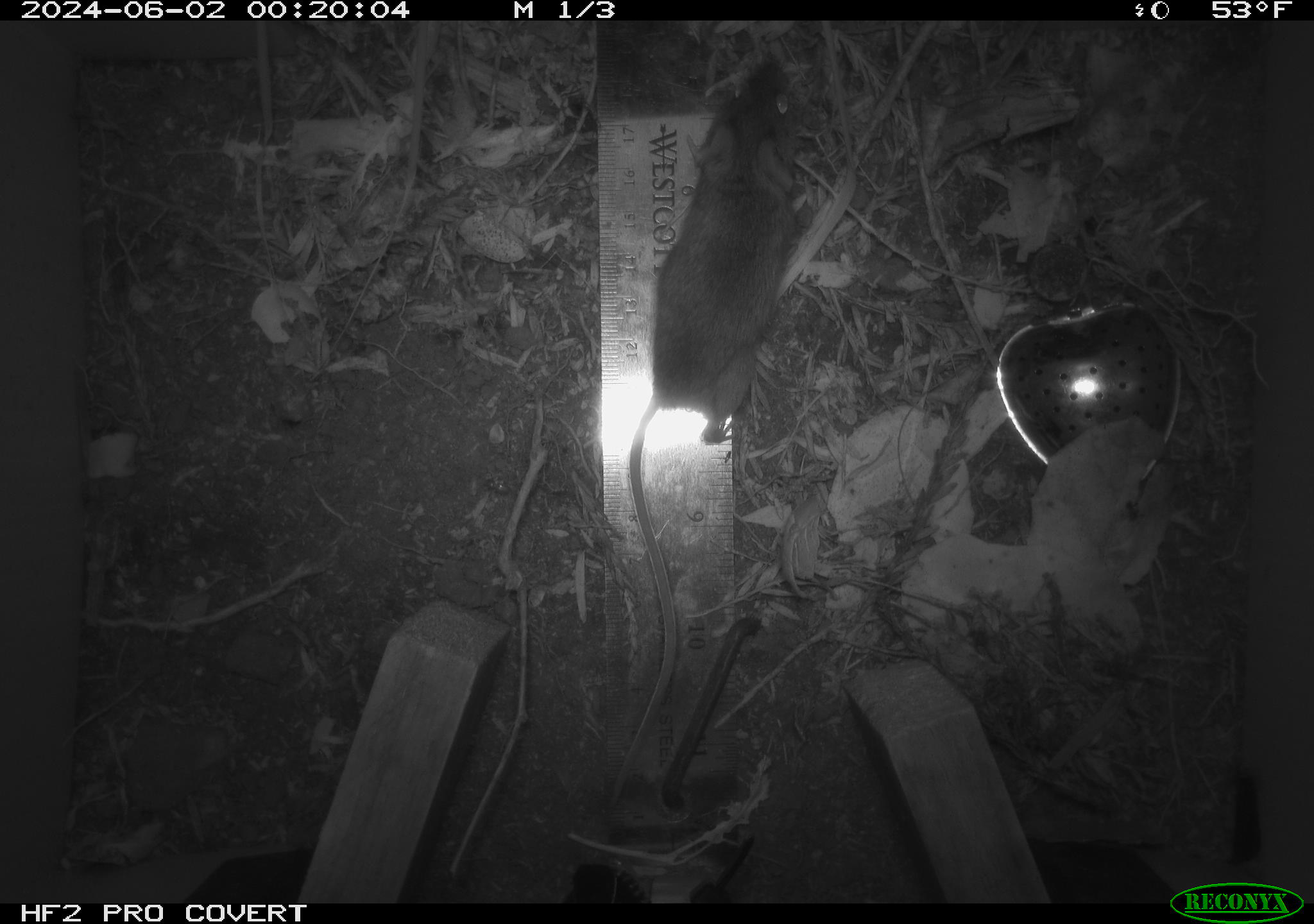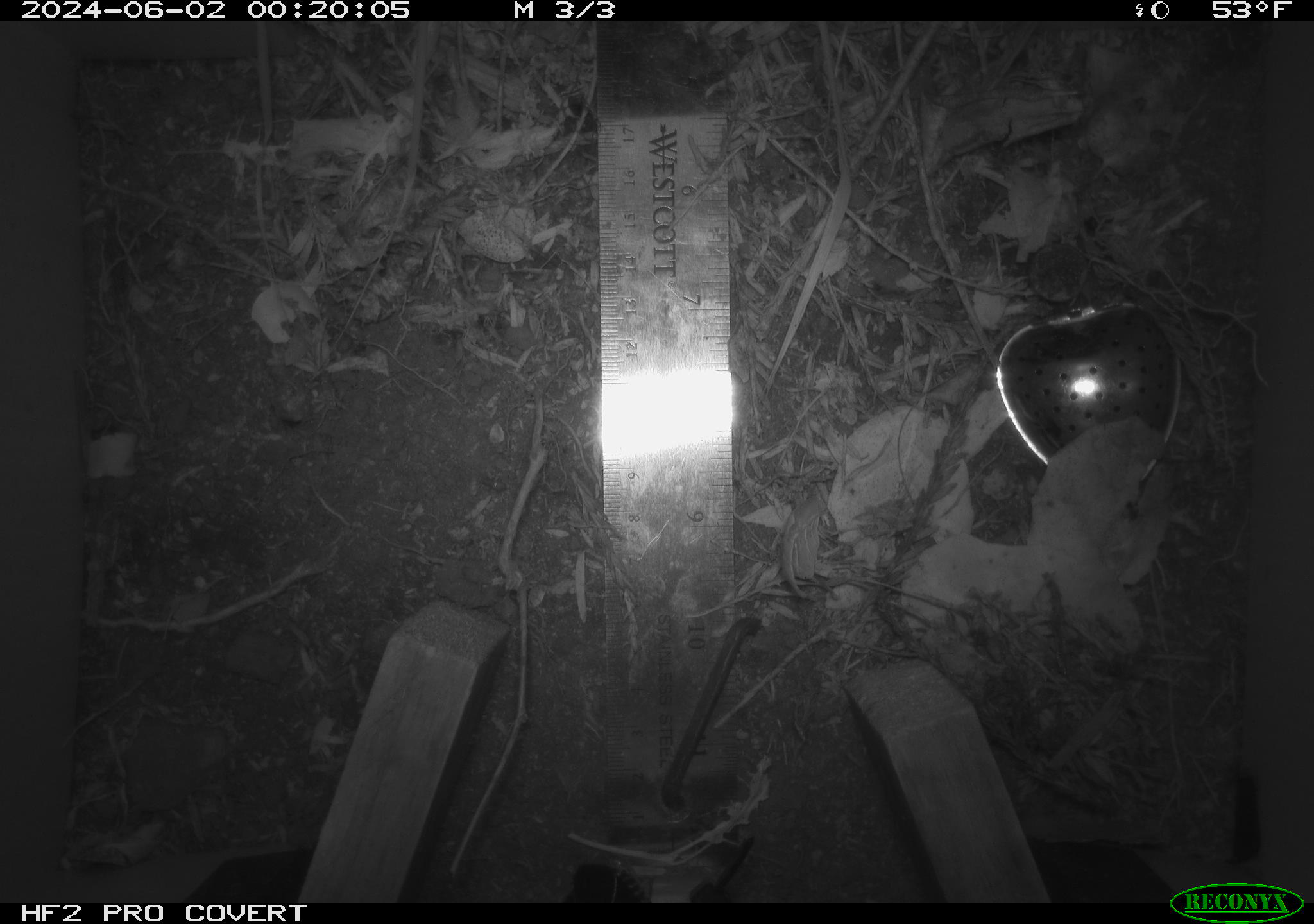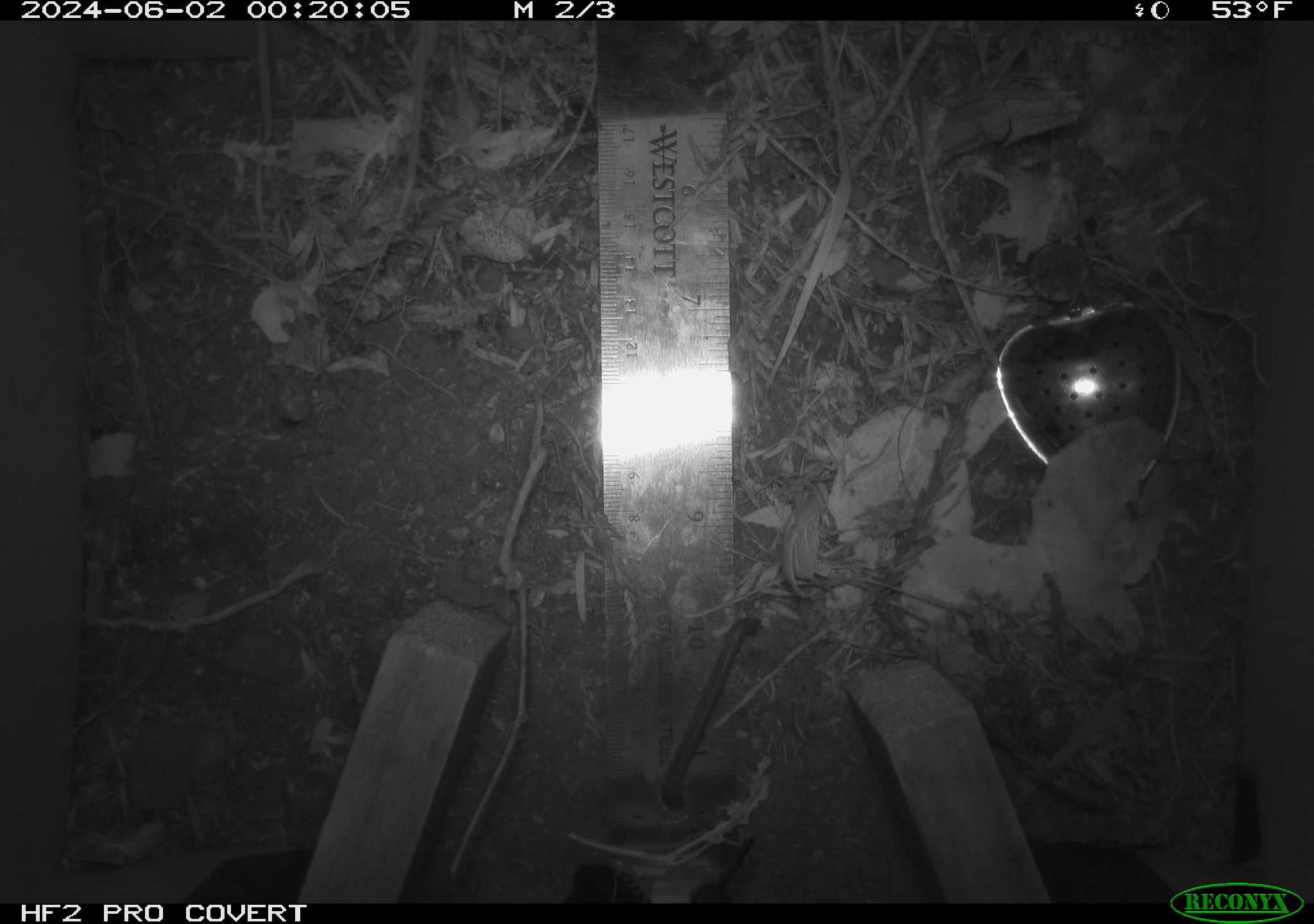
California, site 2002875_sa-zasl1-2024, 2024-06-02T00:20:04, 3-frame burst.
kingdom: Animalia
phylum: Chordata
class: Mammalia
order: Rodentia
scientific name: Rodentia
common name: mouse species